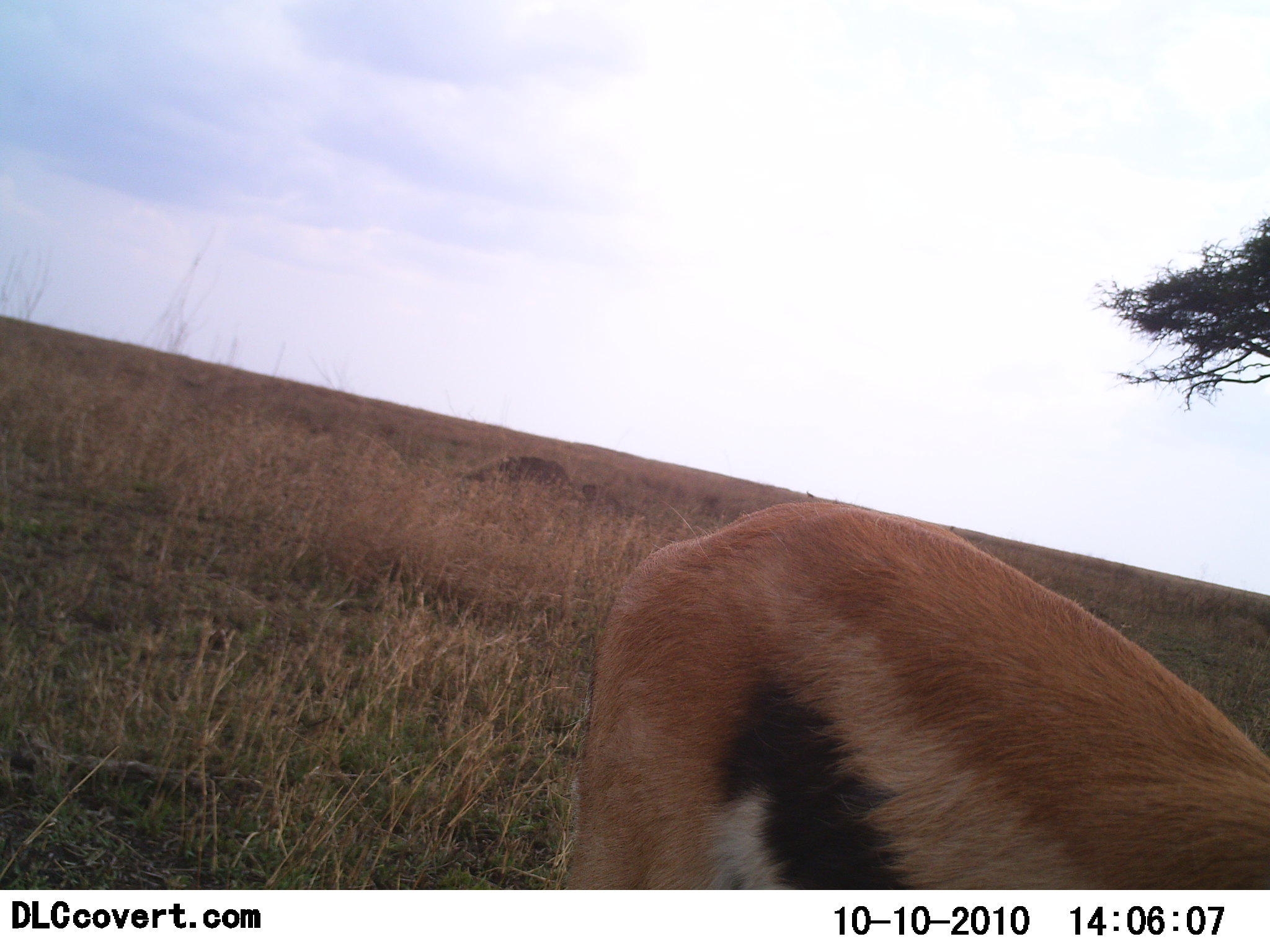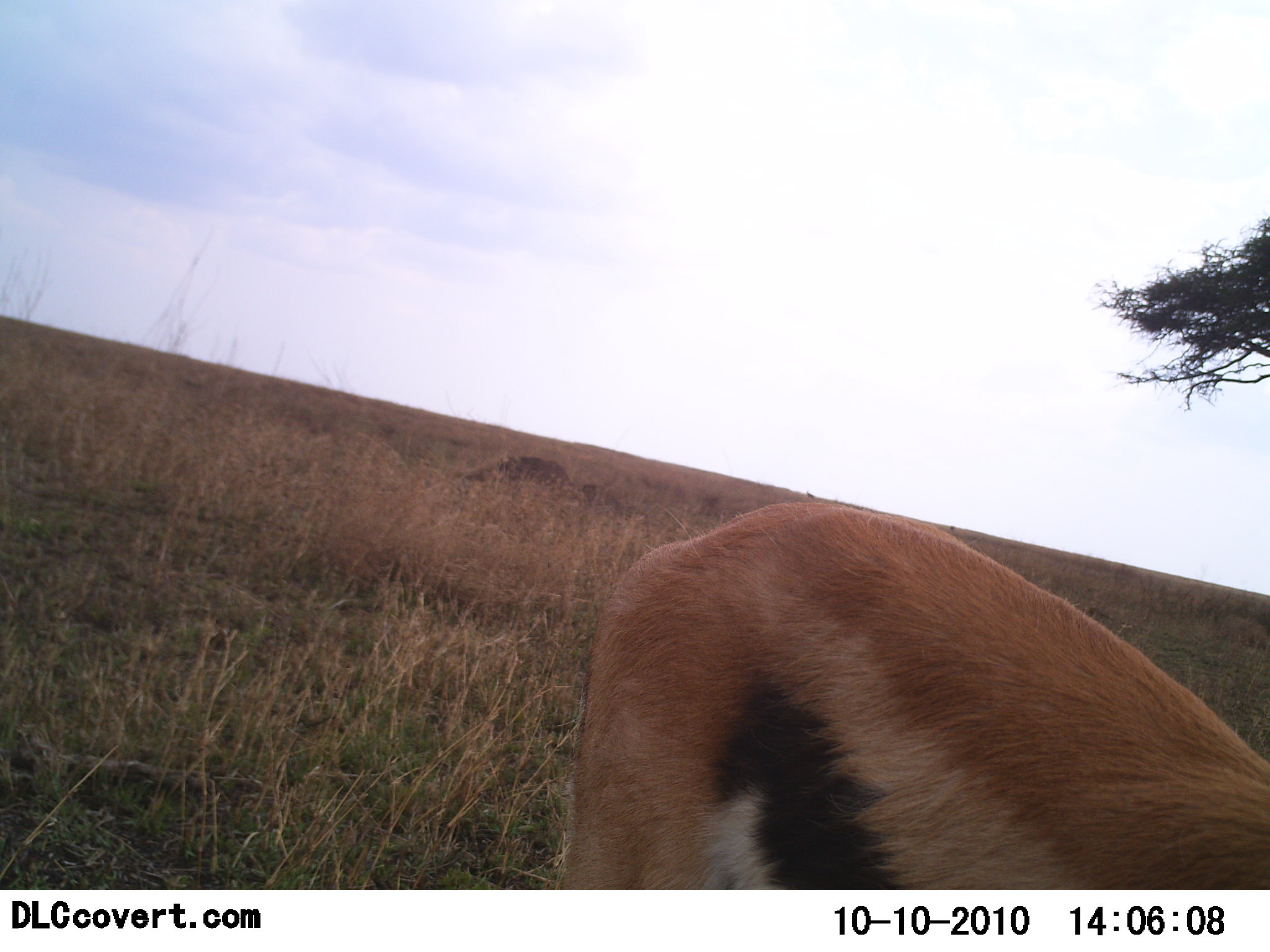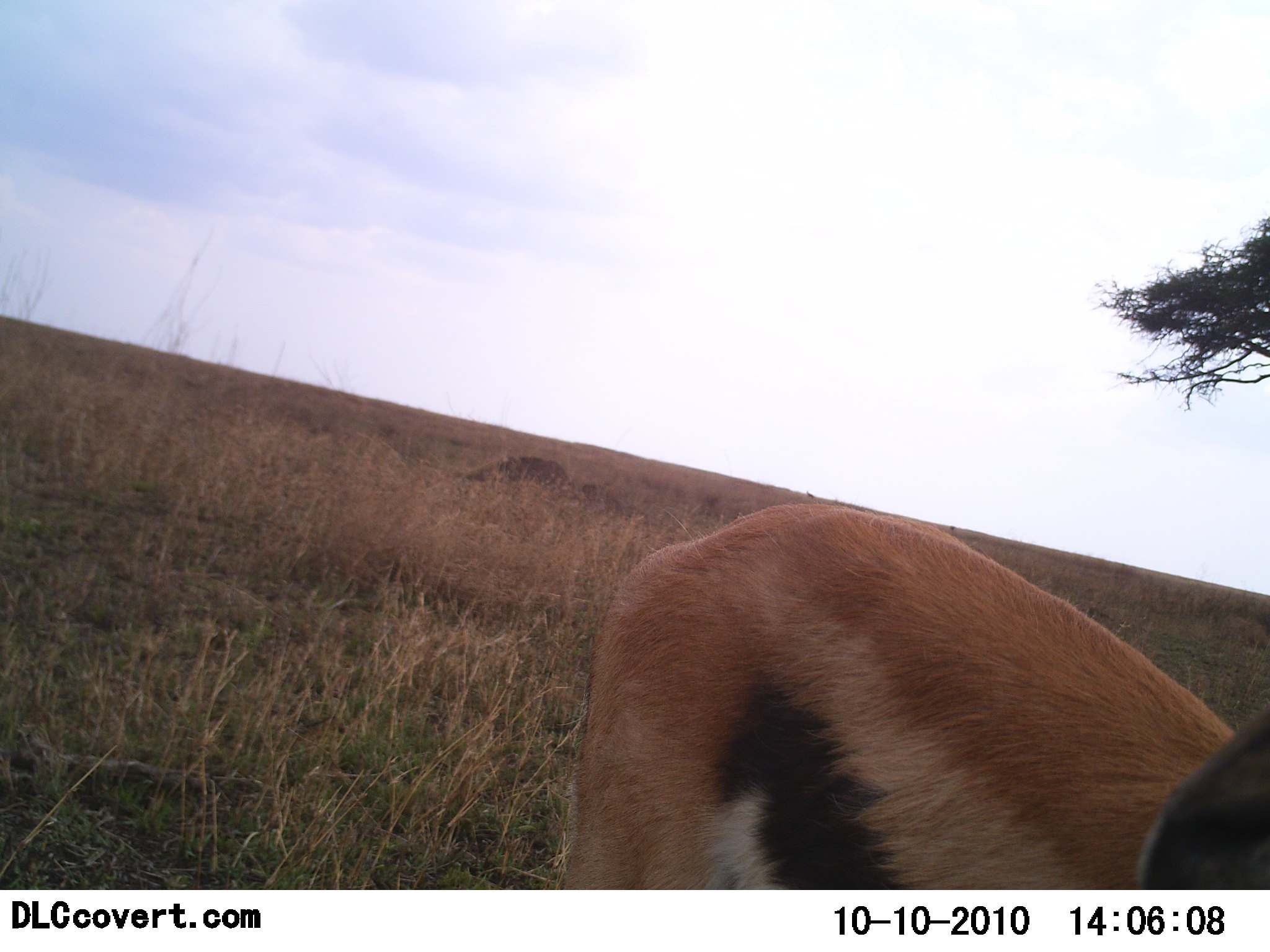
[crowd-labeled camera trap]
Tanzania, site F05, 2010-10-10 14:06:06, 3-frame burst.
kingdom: Animalia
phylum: Chordata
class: Mammalia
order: Artiodactyla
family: Bovidae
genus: Eudorcas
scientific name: Eudorcas thomsonii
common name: thomson's gazelle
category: gazellethomsons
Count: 1.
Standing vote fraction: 53%.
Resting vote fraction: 0%.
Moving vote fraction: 6%.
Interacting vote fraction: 6%.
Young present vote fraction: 0%.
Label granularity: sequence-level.